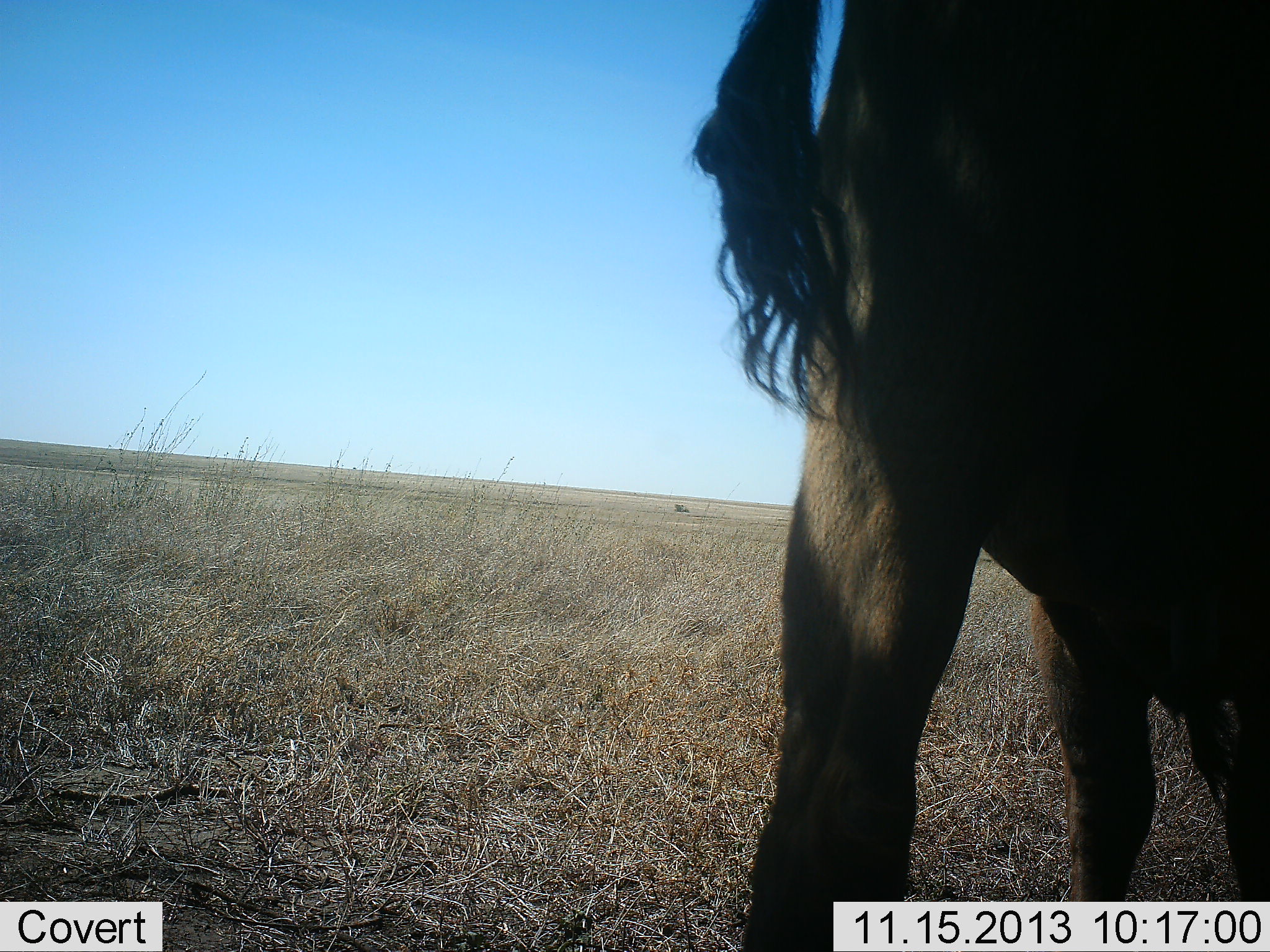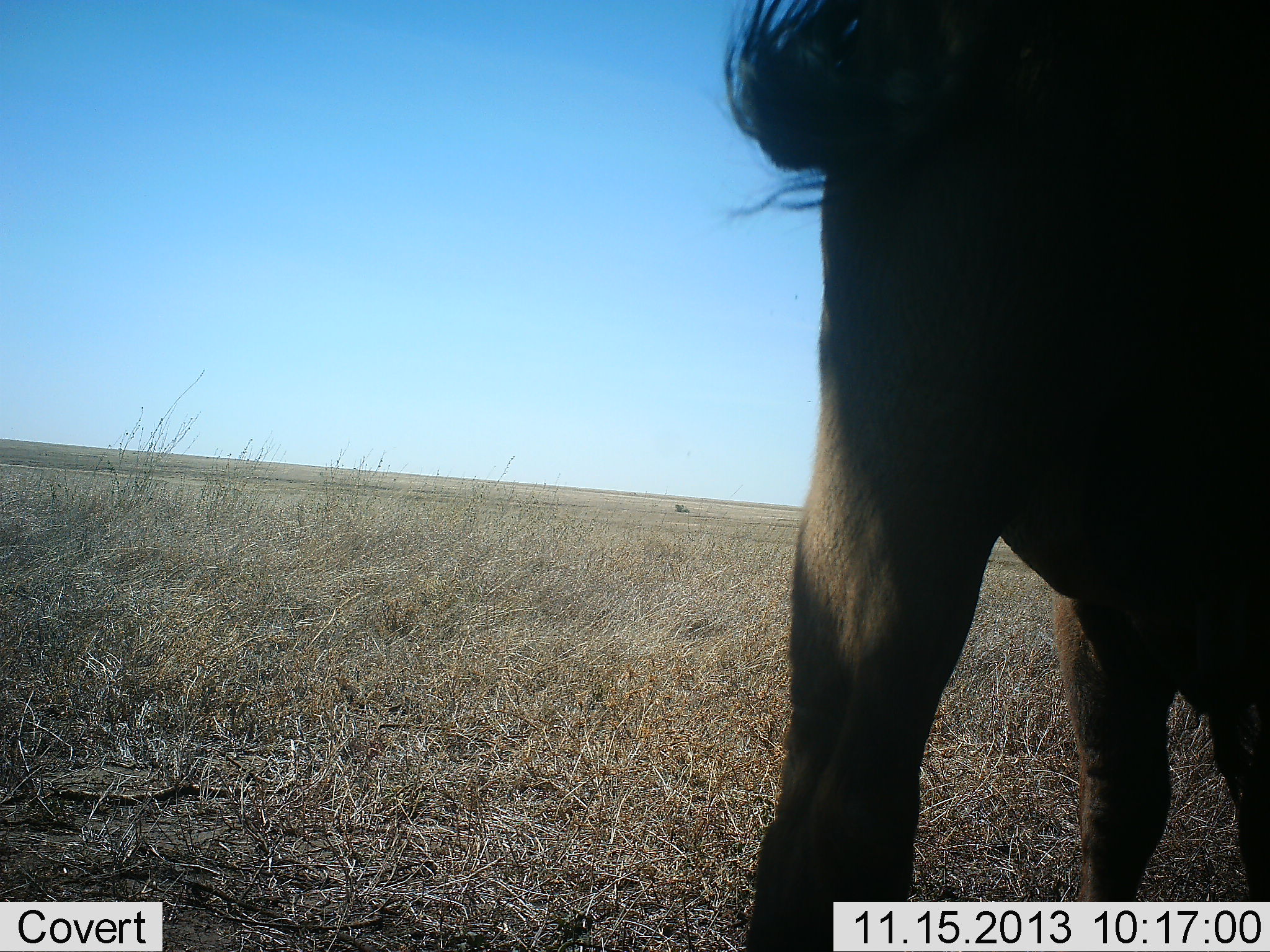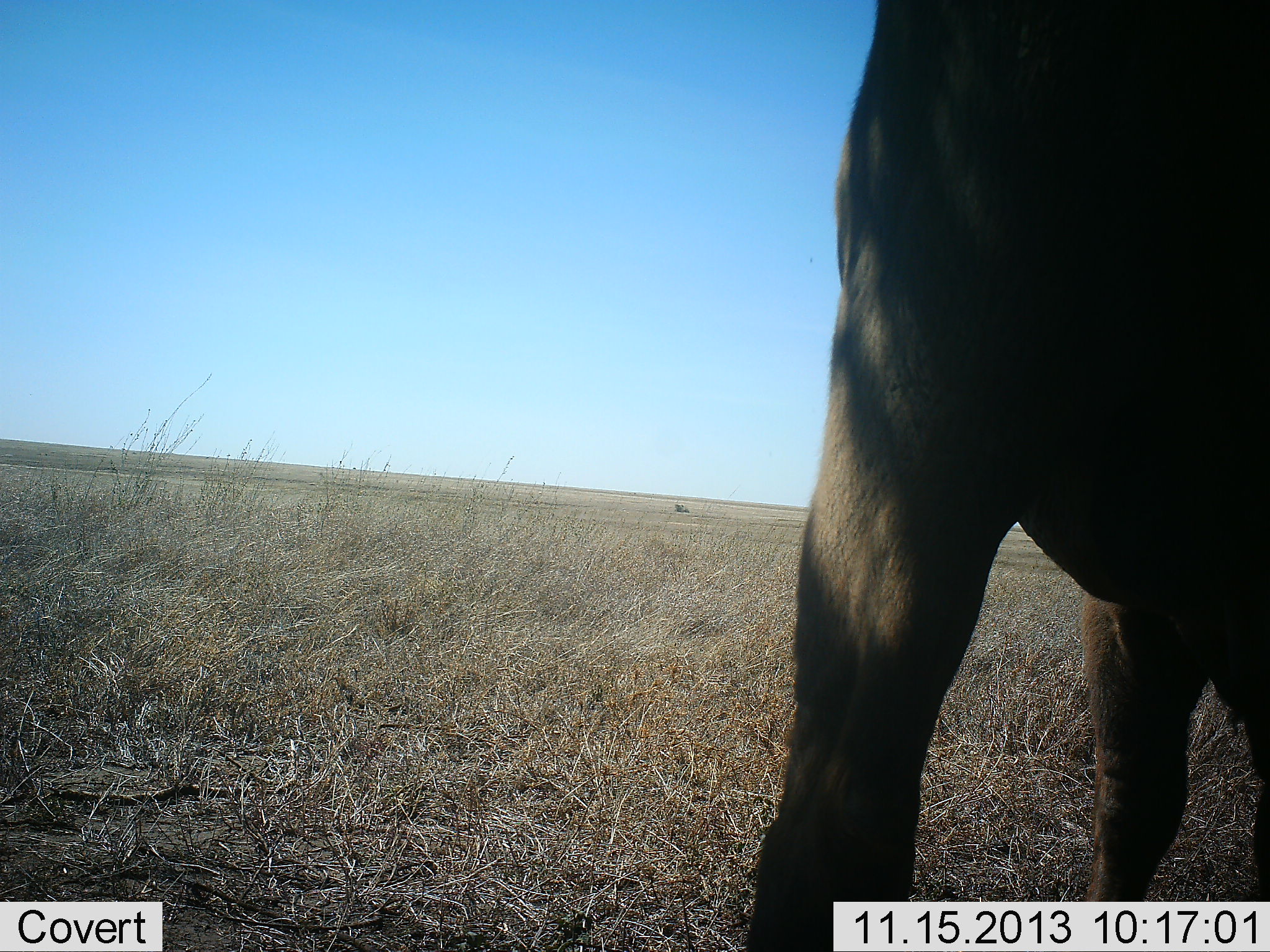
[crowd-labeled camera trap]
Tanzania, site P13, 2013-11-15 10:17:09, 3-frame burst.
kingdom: Animalia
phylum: Chordata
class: Mammalia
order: Artiodactyla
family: Bovidae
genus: Connochaetes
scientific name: Connochaetes taurinus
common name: blue wildebeest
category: wildebeest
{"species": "wildebeest (blue wildebeest) (Connochaetes taurinus)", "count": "1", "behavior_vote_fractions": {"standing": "90%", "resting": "0%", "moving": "0%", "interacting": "0%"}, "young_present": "0%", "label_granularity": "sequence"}